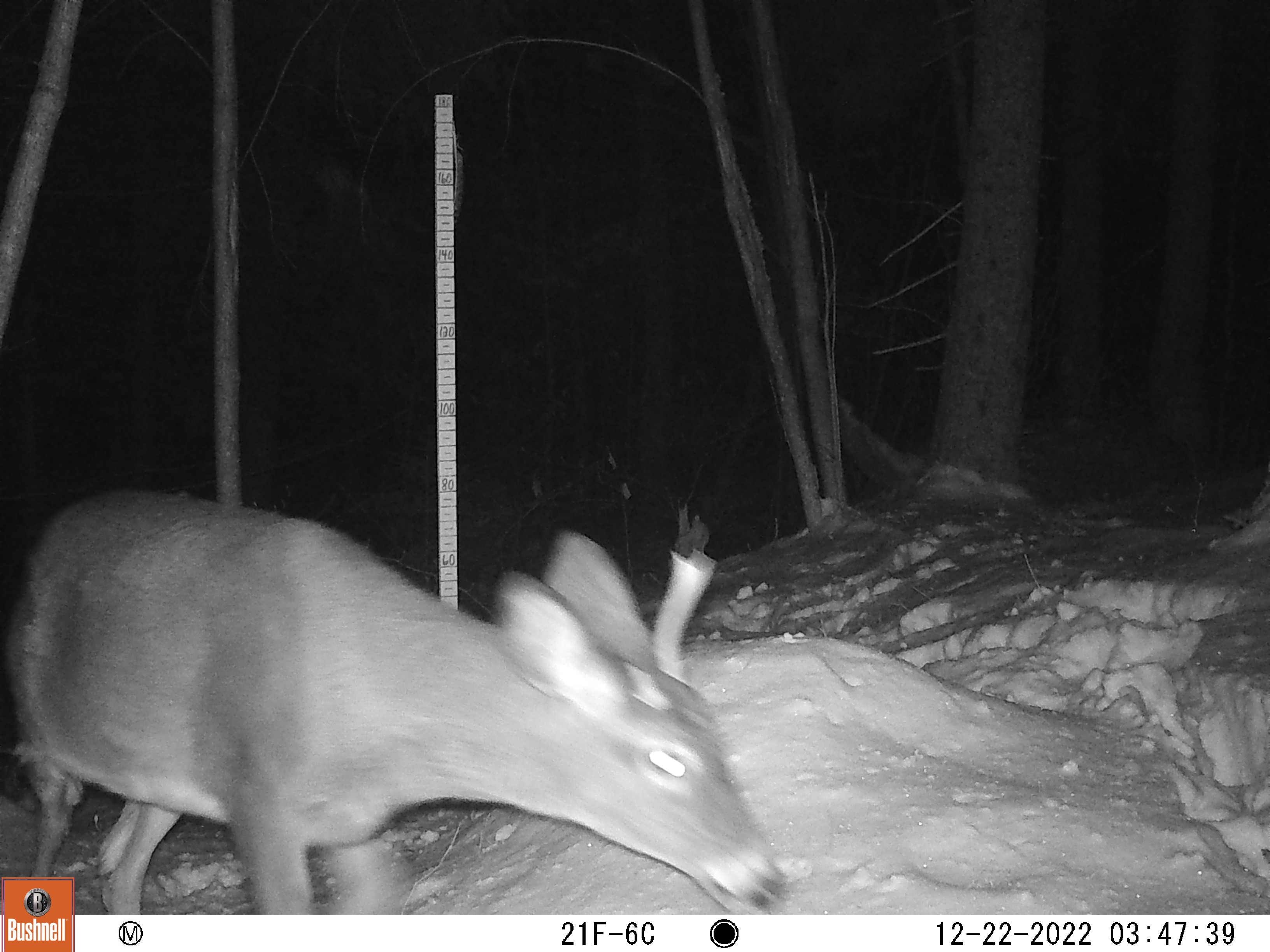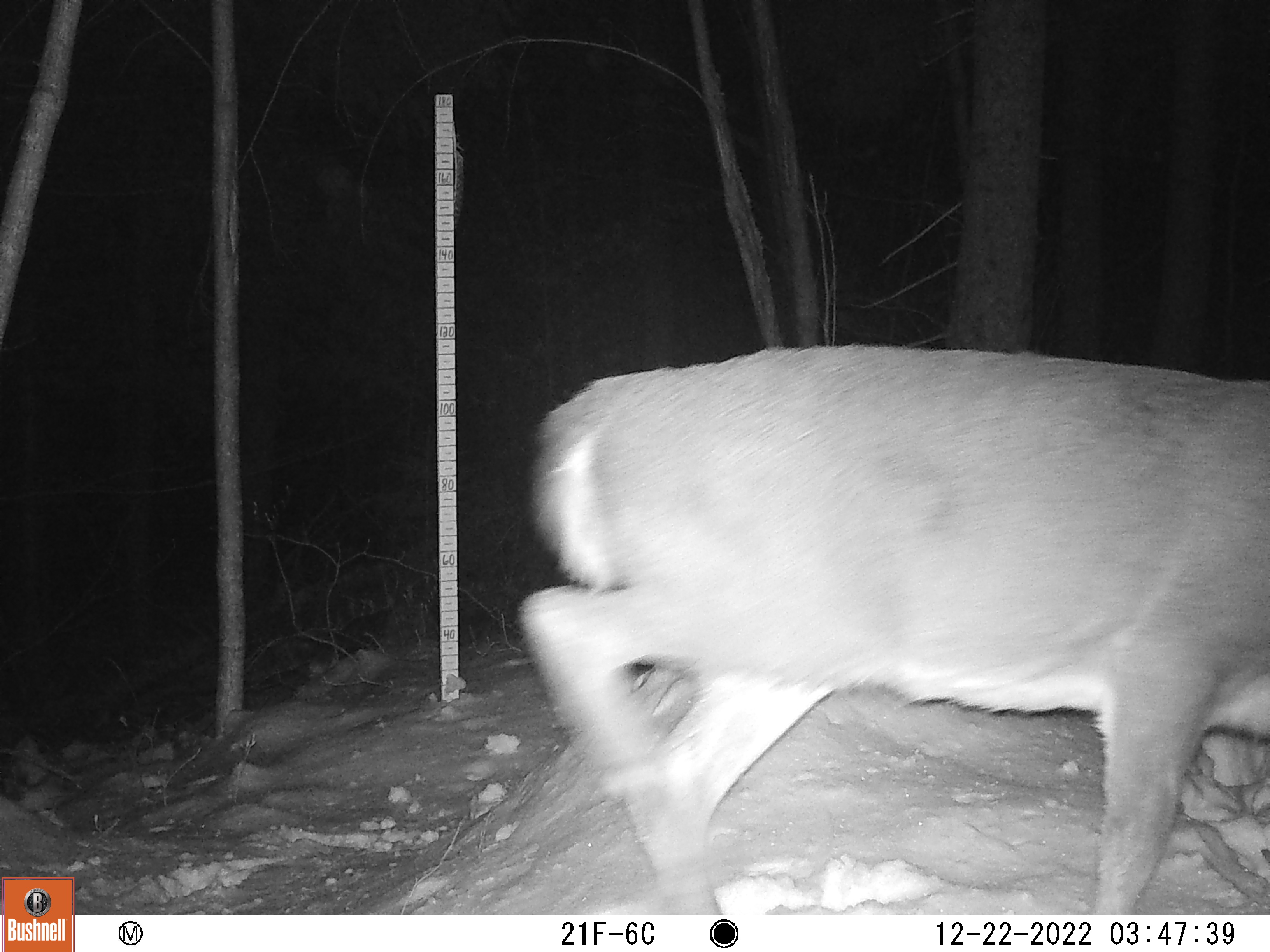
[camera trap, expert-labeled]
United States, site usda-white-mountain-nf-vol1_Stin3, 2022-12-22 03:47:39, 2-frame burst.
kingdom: Animalia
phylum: Chordata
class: Mammalia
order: Artiodactyla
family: Cervidae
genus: Odocoileus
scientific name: Odocoileus virginianus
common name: white-tailed deer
White-tailed deer (Odocoileus virginianus).